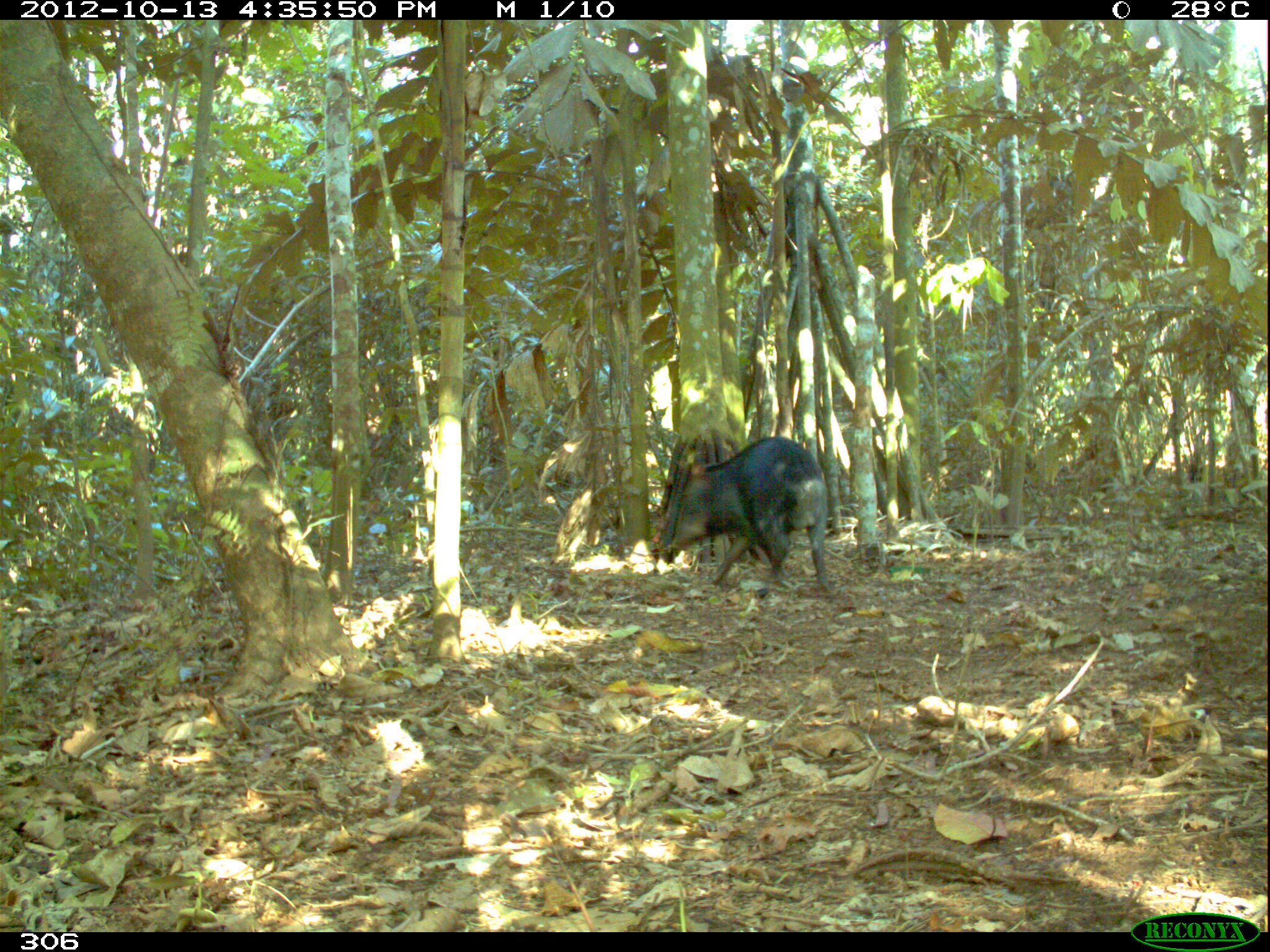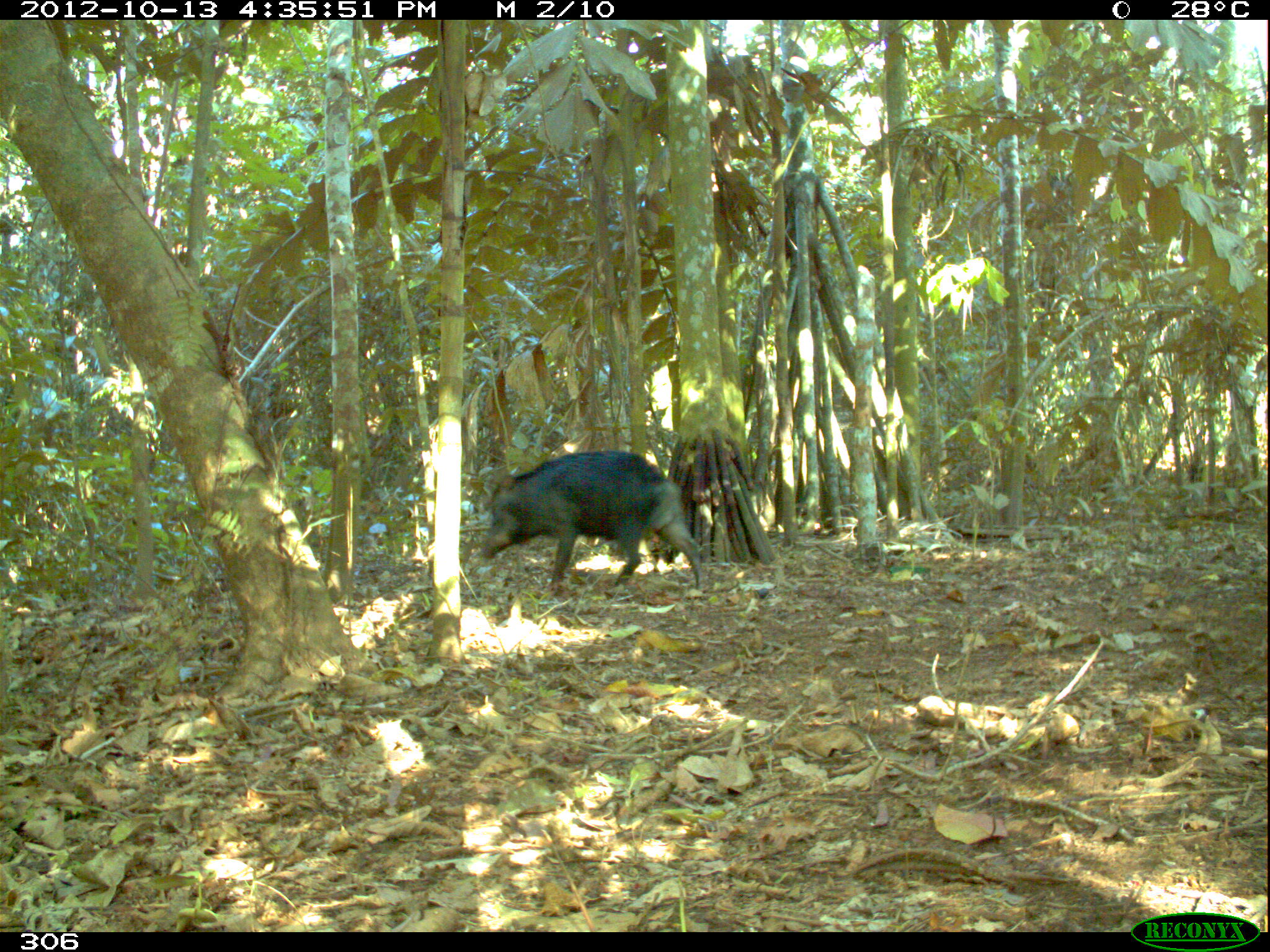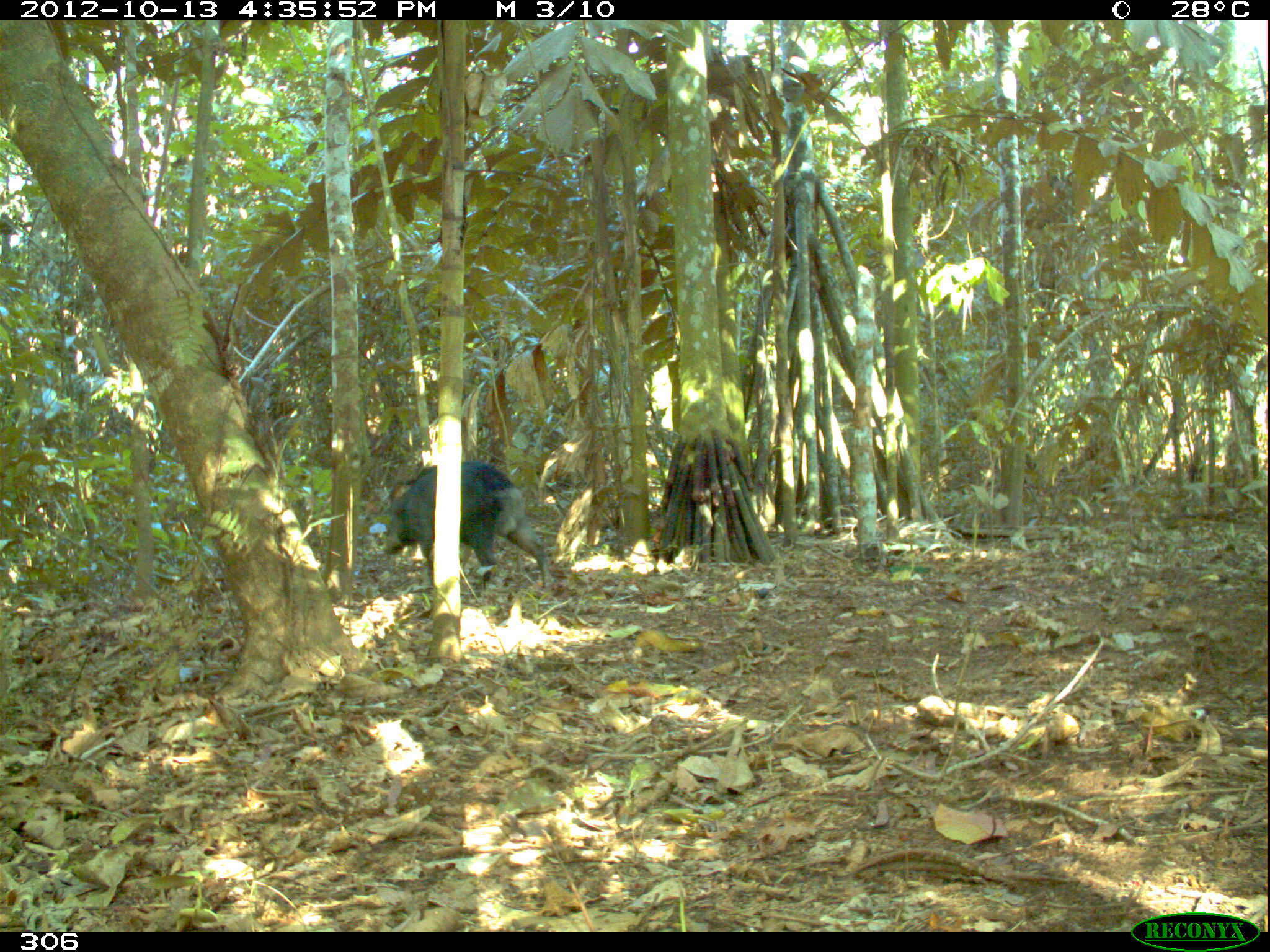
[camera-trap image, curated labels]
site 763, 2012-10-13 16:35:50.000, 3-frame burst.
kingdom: Animalia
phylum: Chordata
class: Mammalia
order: Artiodactyla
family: Tayassuidae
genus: Tayassu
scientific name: Tayassu pecari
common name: white-lipped peccary